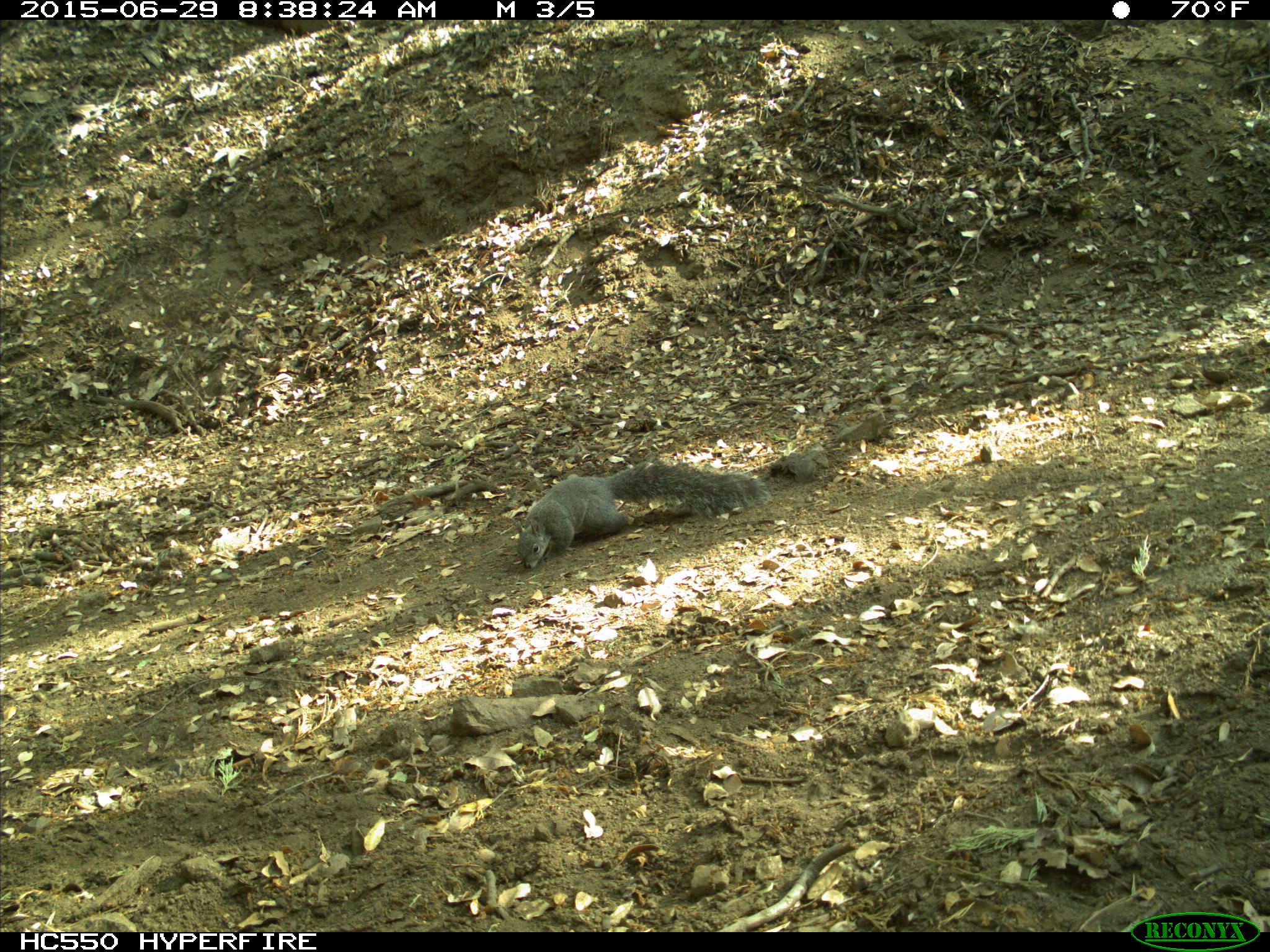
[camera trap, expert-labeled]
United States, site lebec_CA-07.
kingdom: Animalia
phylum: Chordata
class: Mammalia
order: Rodentia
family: Sciuridae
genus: Sciurus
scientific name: Sciurus carolinensis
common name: eastern gray squirrel